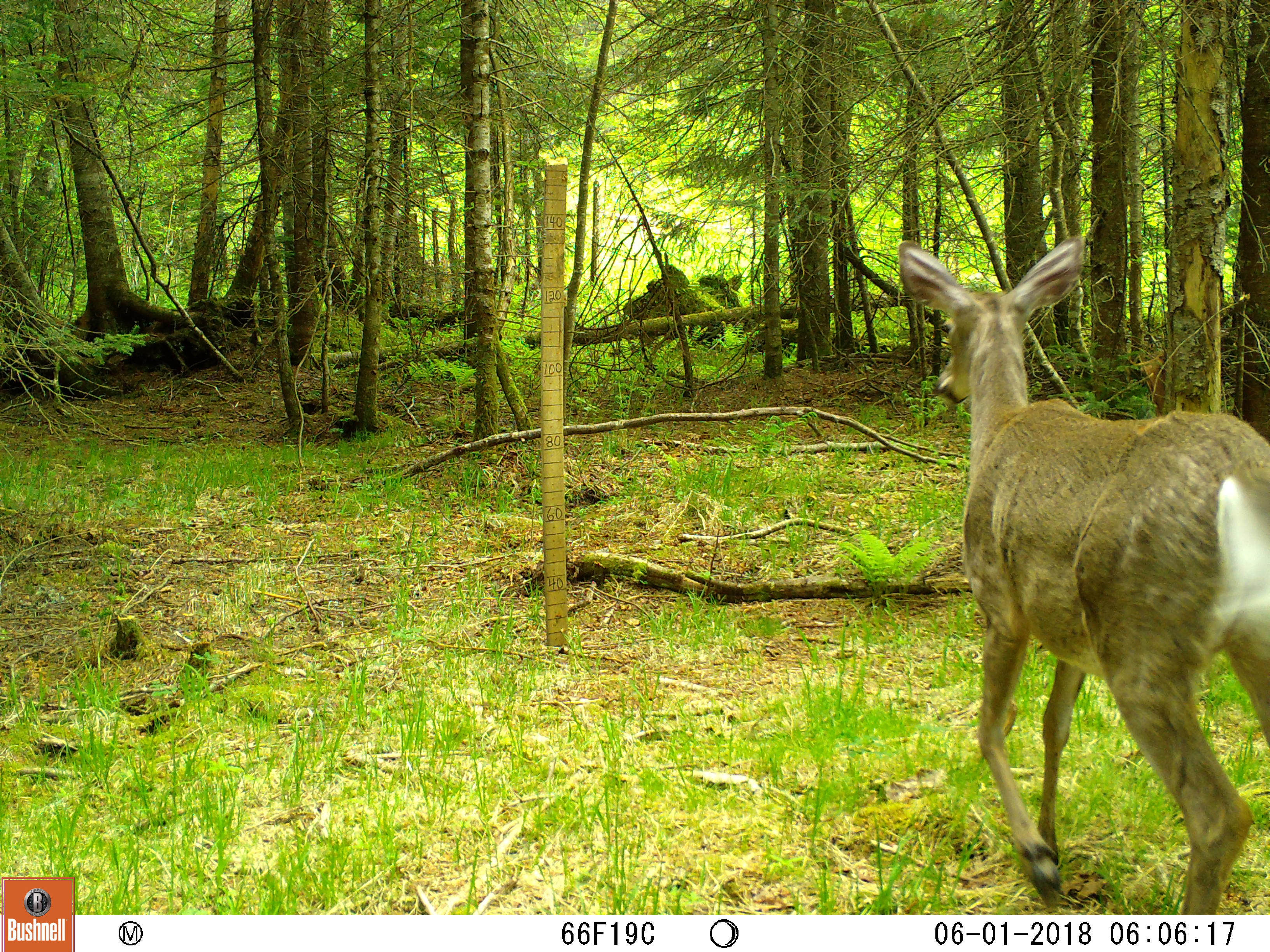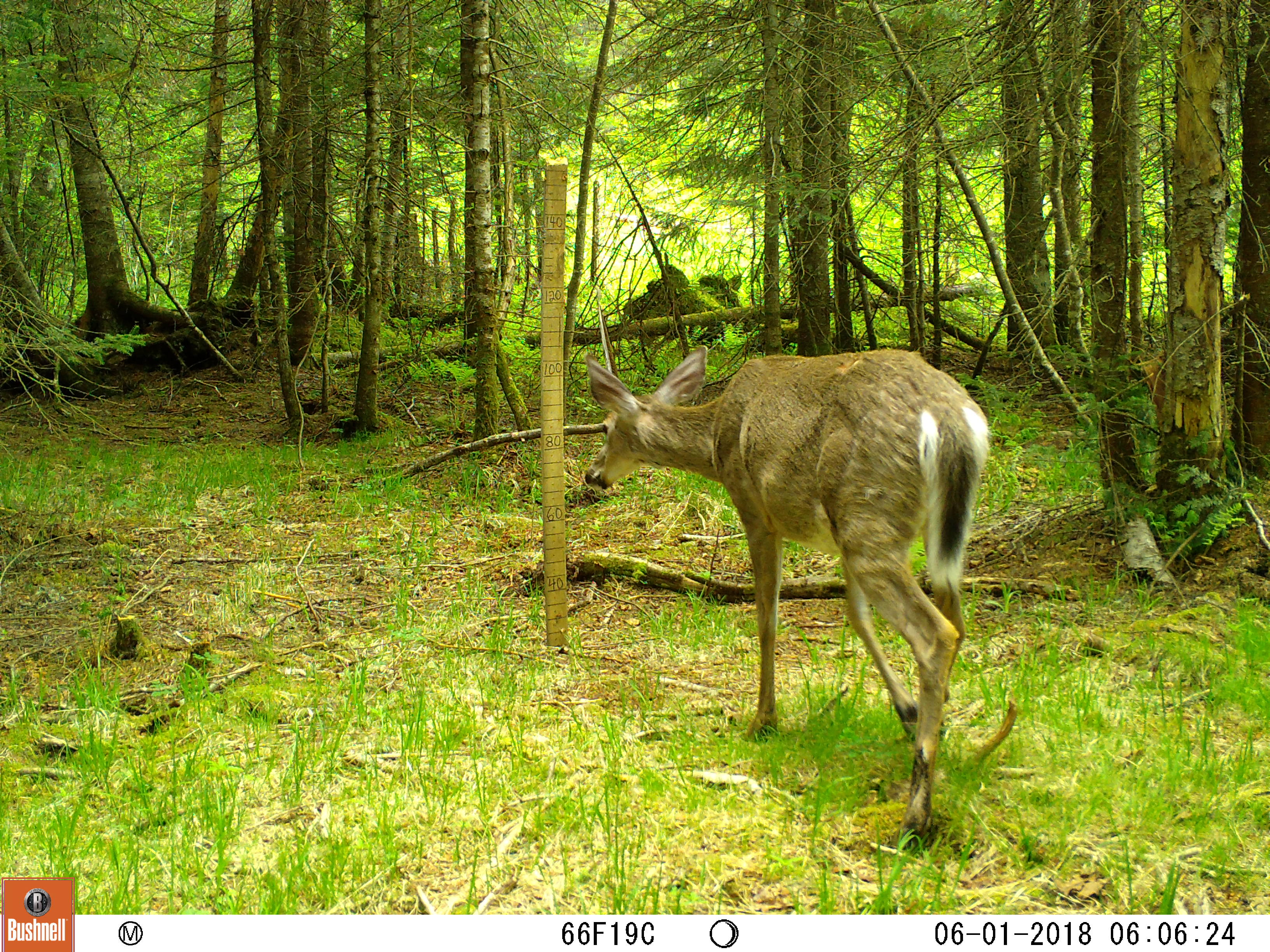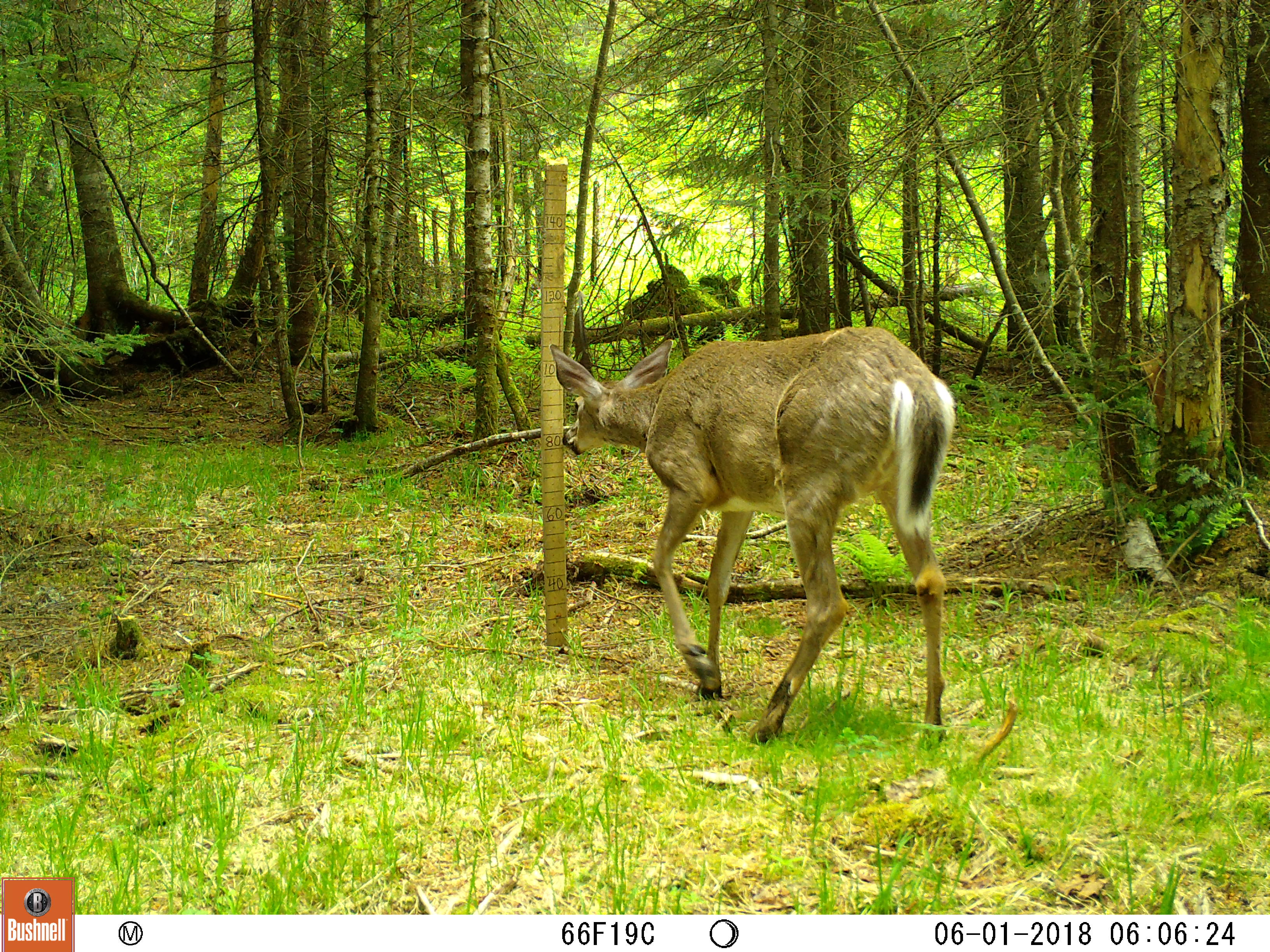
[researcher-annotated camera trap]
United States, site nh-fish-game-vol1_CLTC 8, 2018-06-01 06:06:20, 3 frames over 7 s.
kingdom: Animalia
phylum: Chordata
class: Mammalia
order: Artiodactyla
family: Cervidae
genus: Odocoileus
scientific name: Odocoileus virginianus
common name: white-tailed deer